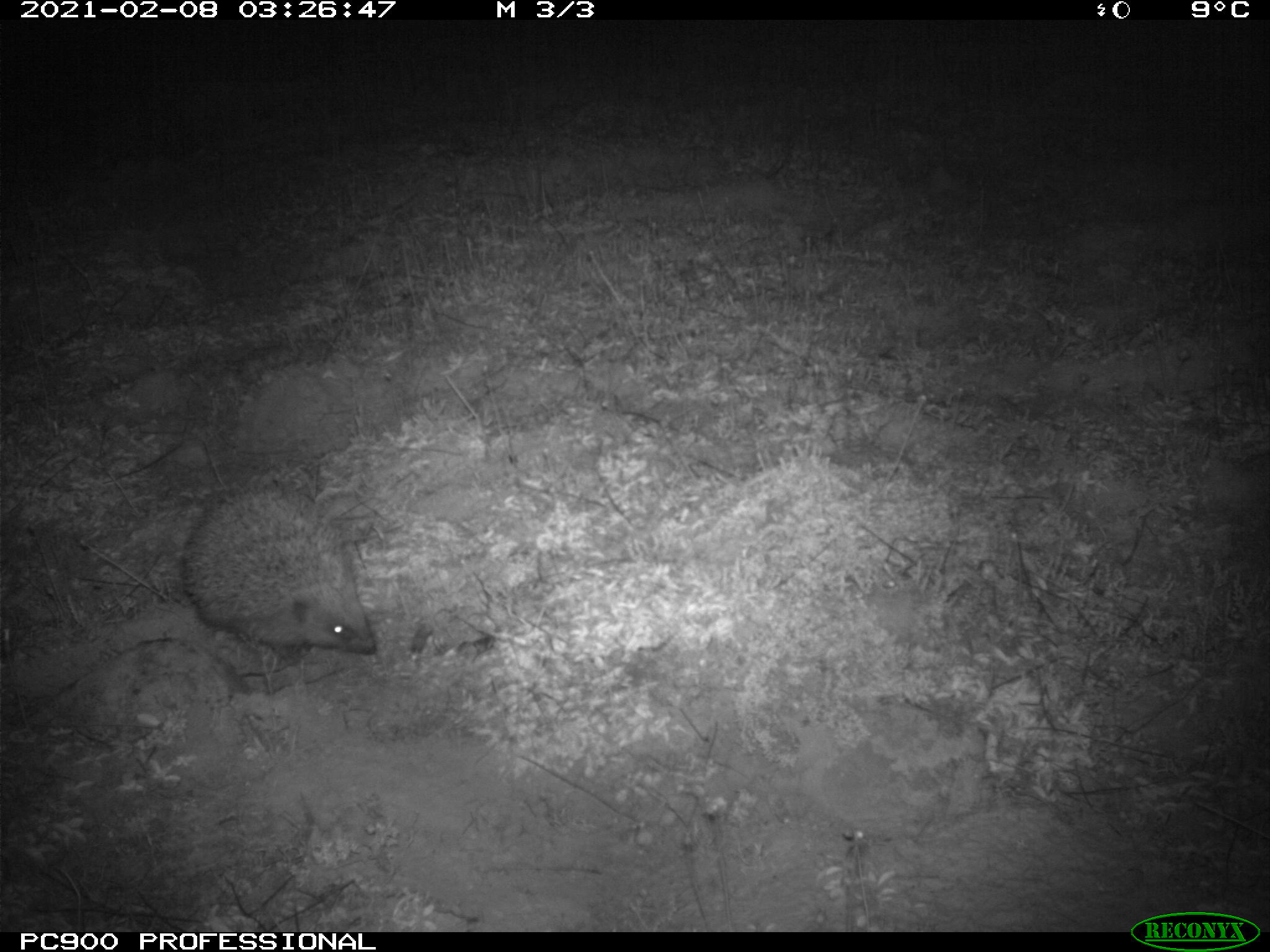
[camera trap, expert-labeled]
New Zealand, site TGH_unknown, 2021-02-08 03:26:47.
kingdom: Animalia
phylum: Chordata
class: Mammalia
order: Eulipotyphla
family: Erinaceidae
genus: Erinaceus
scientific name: Erinaceus europaeus europaeus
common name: european hedgehog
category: hedgehog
Hedgehog (european hedgehog) (Erinaceus europaeus europaeus).